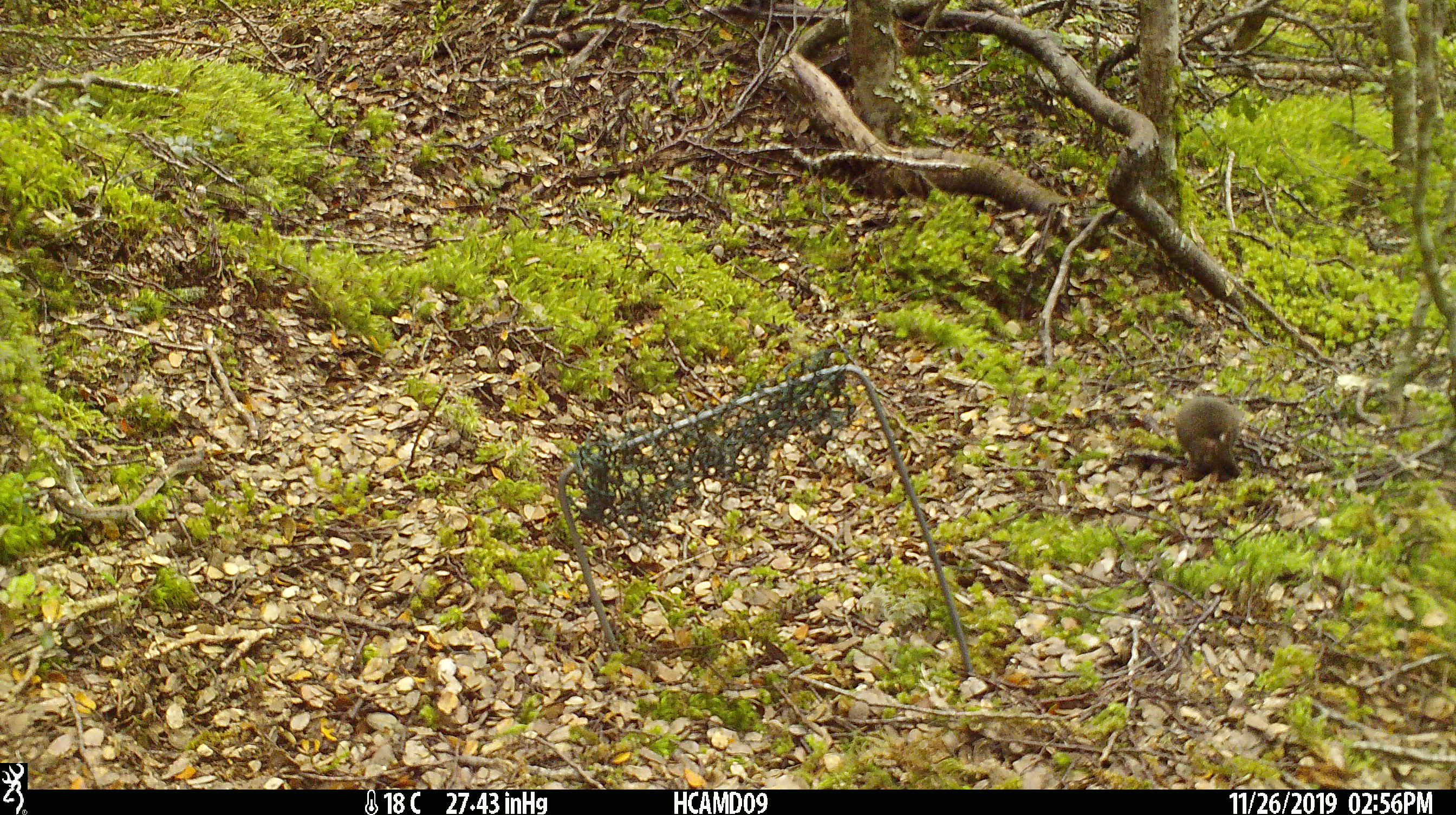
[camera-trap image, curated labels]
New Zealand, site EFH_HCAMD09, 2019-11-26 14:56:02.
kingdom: Animalia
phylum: Chordata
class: Mammalia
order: Rodentia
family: Muridae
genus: Mus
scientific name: Mus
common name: mouse